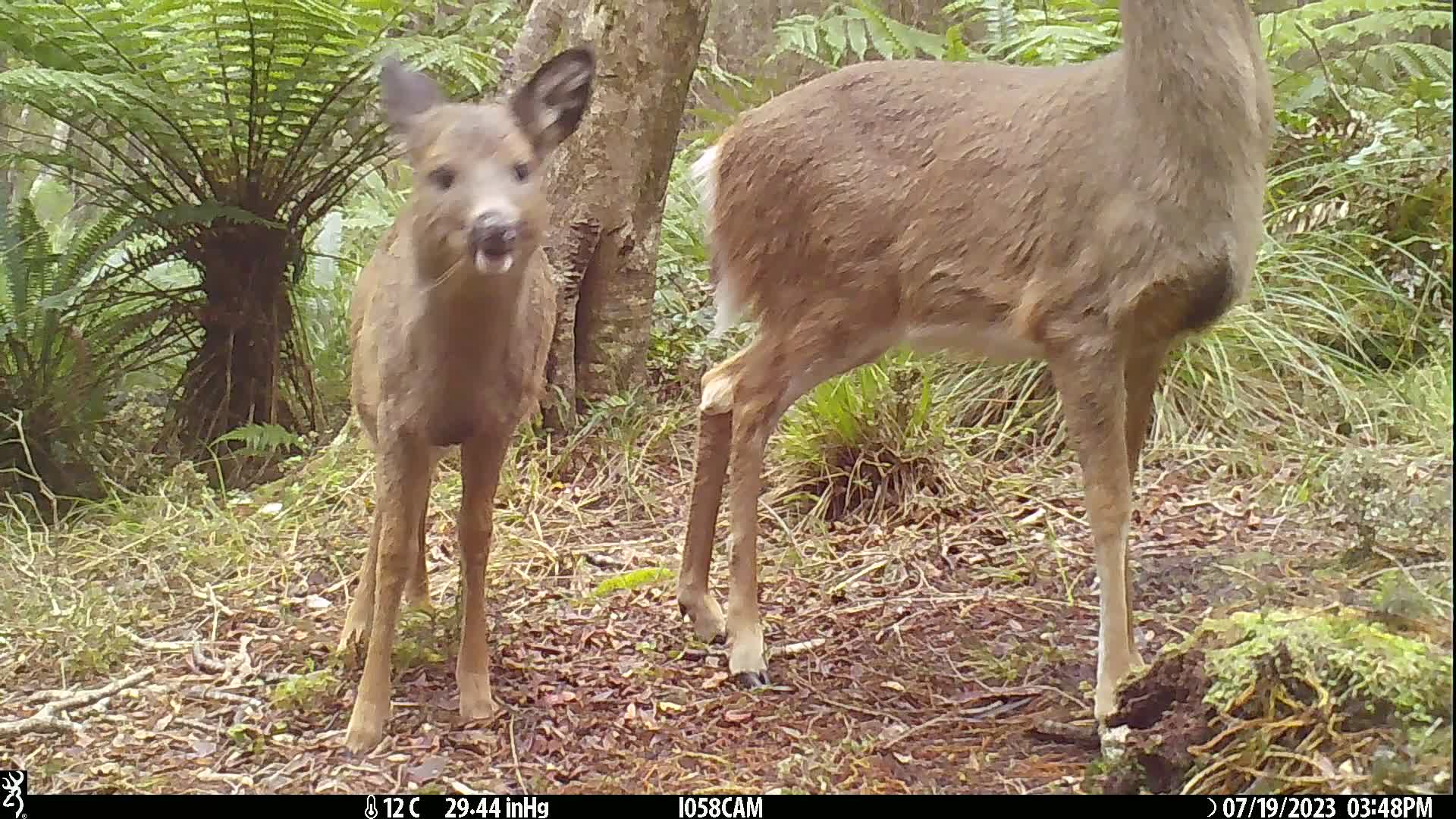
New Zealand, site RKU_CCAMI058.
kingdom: Animalia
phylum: Chordata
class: Mammalia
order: Artiodactyla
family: Cervidae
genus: Odocoileus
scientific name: Odocoileus virginianus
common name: white-tailed deer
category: white tailed deer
White tailed deer (white-tailed deer) (Odocoileus virginianus).